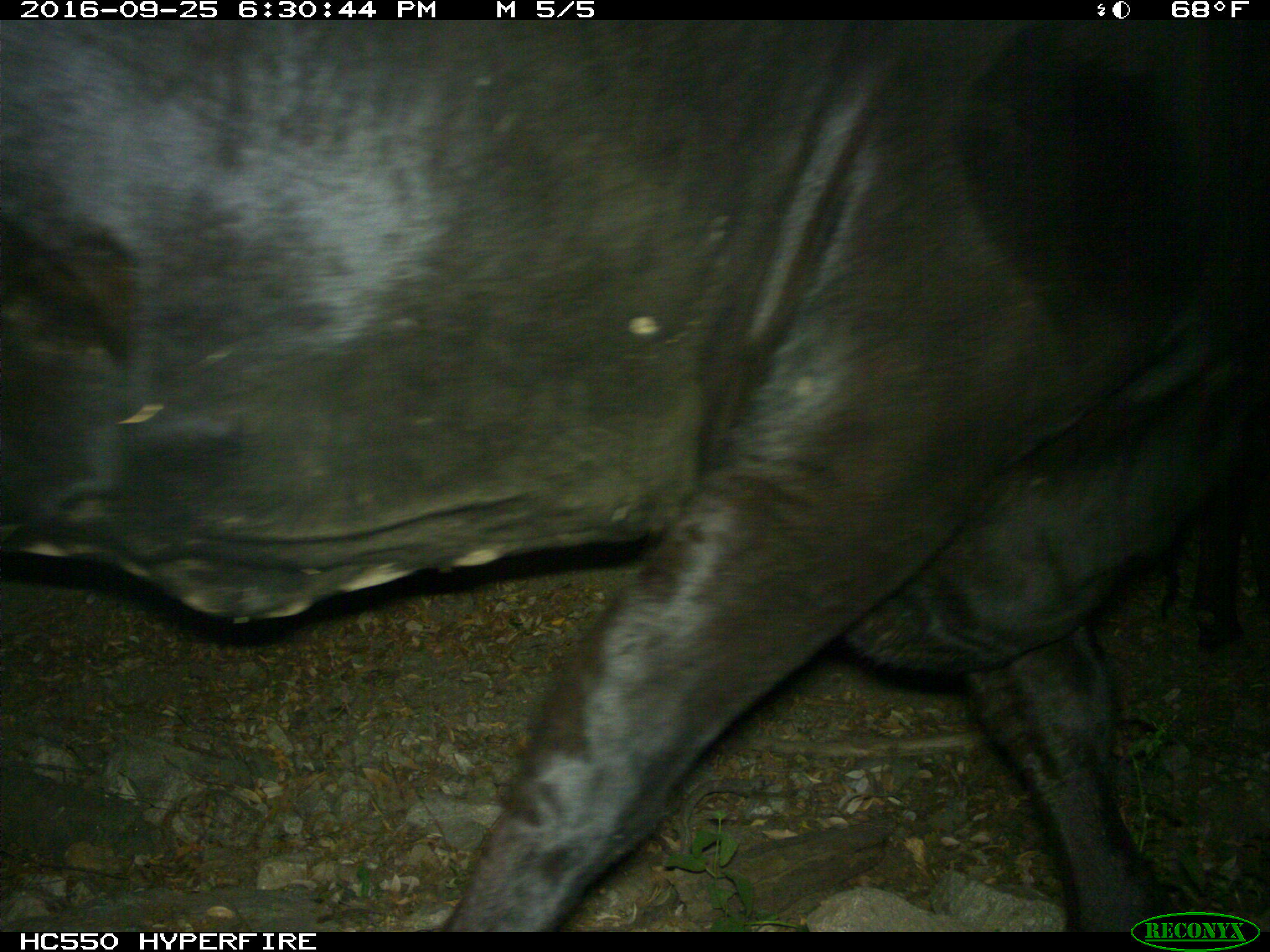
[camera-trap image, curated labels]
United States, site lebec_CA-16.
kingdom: Animalia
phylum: Chordata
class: Mammalia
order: Artiodactyla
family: Bovidae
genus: Bos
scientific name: Bos taurus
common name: domestic cow